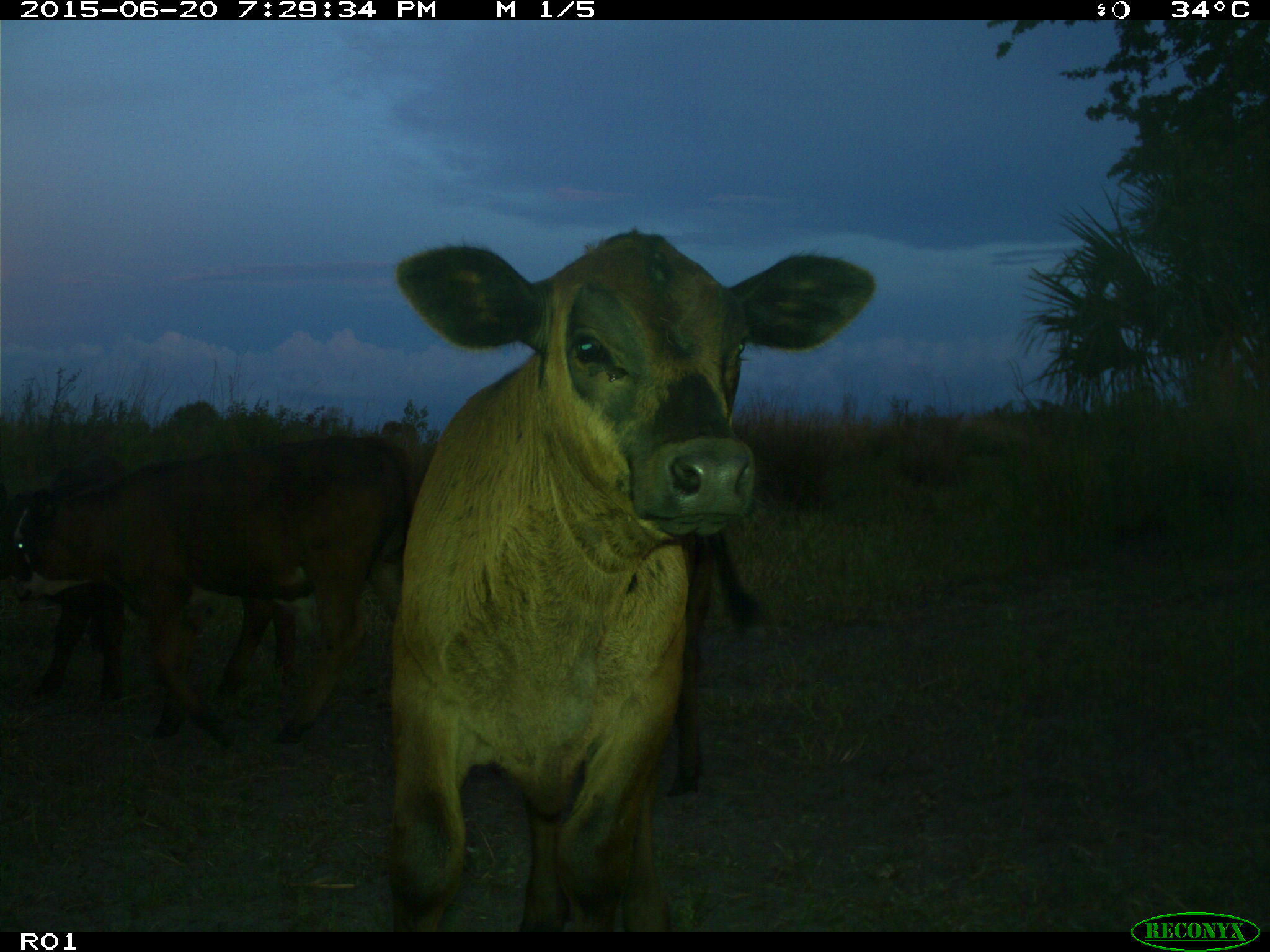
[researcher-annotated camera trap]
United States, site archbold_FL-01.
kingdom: Animalia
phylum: Chordata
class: Mammalia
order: Artiodactyla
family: Bovidae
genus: Bos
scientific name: Bos taurus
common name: domestic cow